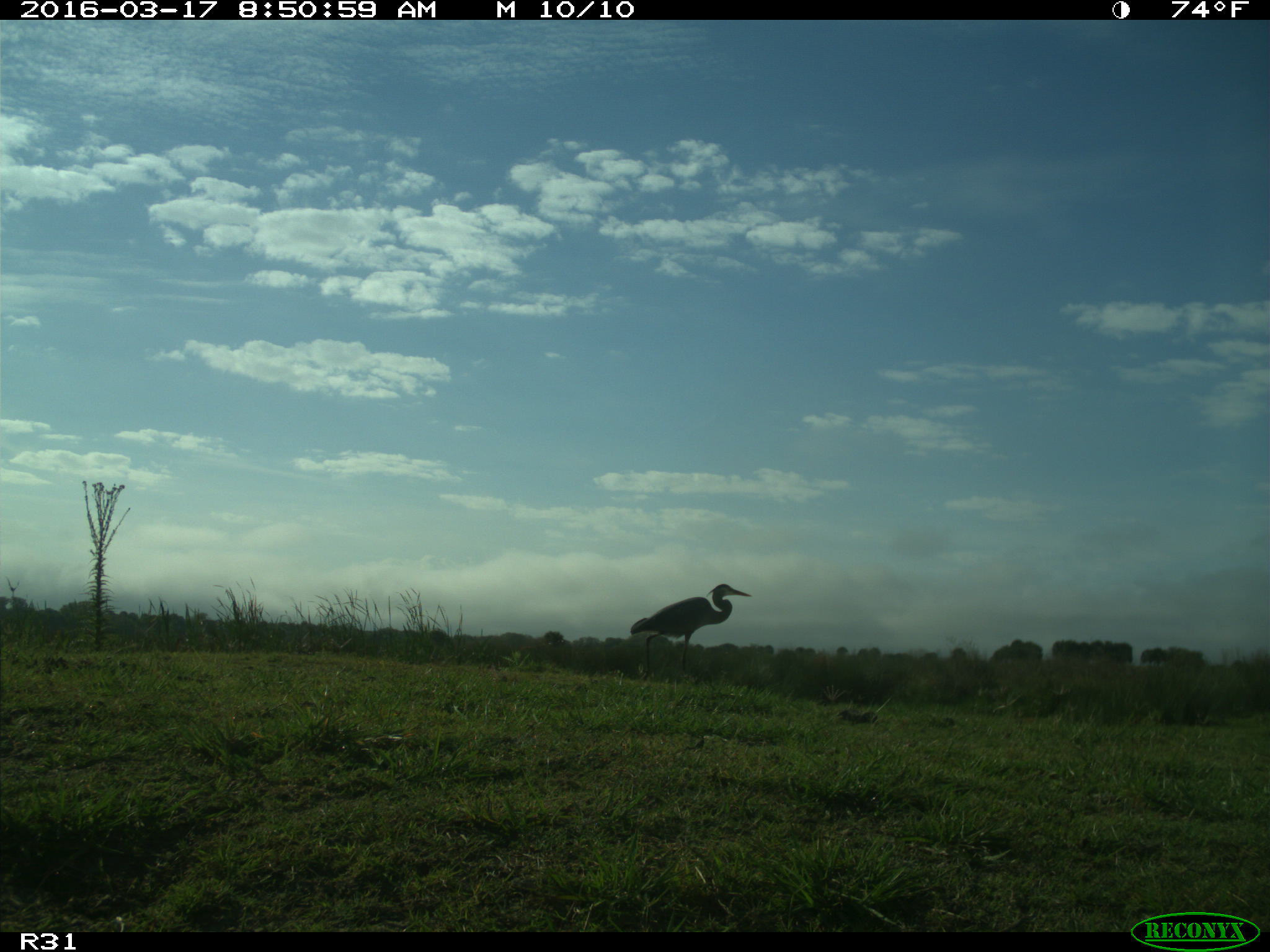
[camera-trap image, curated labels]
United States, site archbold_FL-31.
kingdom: Animalia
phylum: Chordata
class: Aves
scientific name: Aves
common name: birds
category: unidentified bird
Unidentified bird (birds) (Aves).